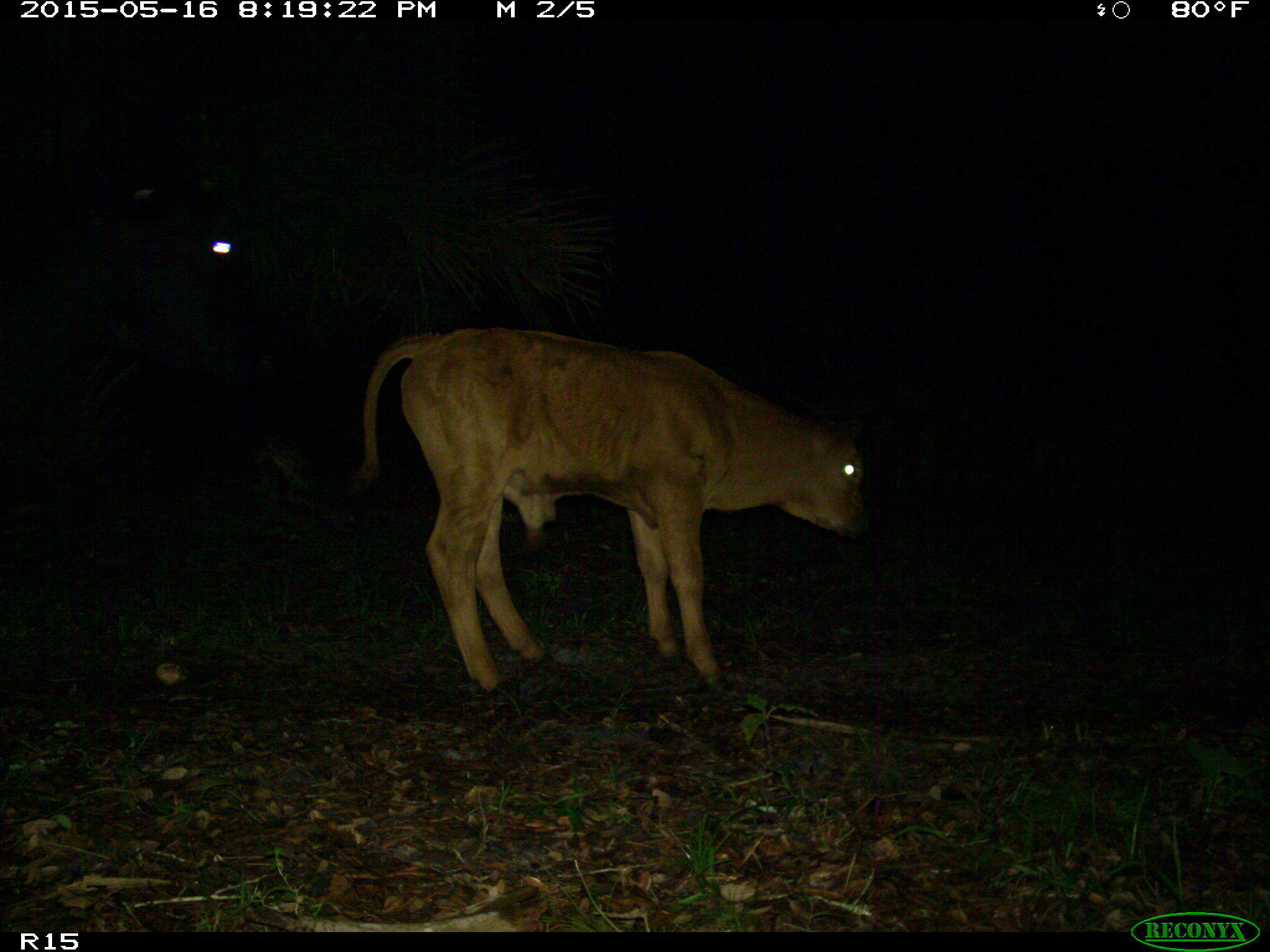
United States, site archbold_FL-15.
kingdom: Animalia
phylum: Chordata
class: Mammalia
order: Artiodactyla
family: Bovidae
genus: Bos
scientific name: Bos taurus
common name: domestic cow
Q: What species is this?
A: Bos taurus (domestic cow).